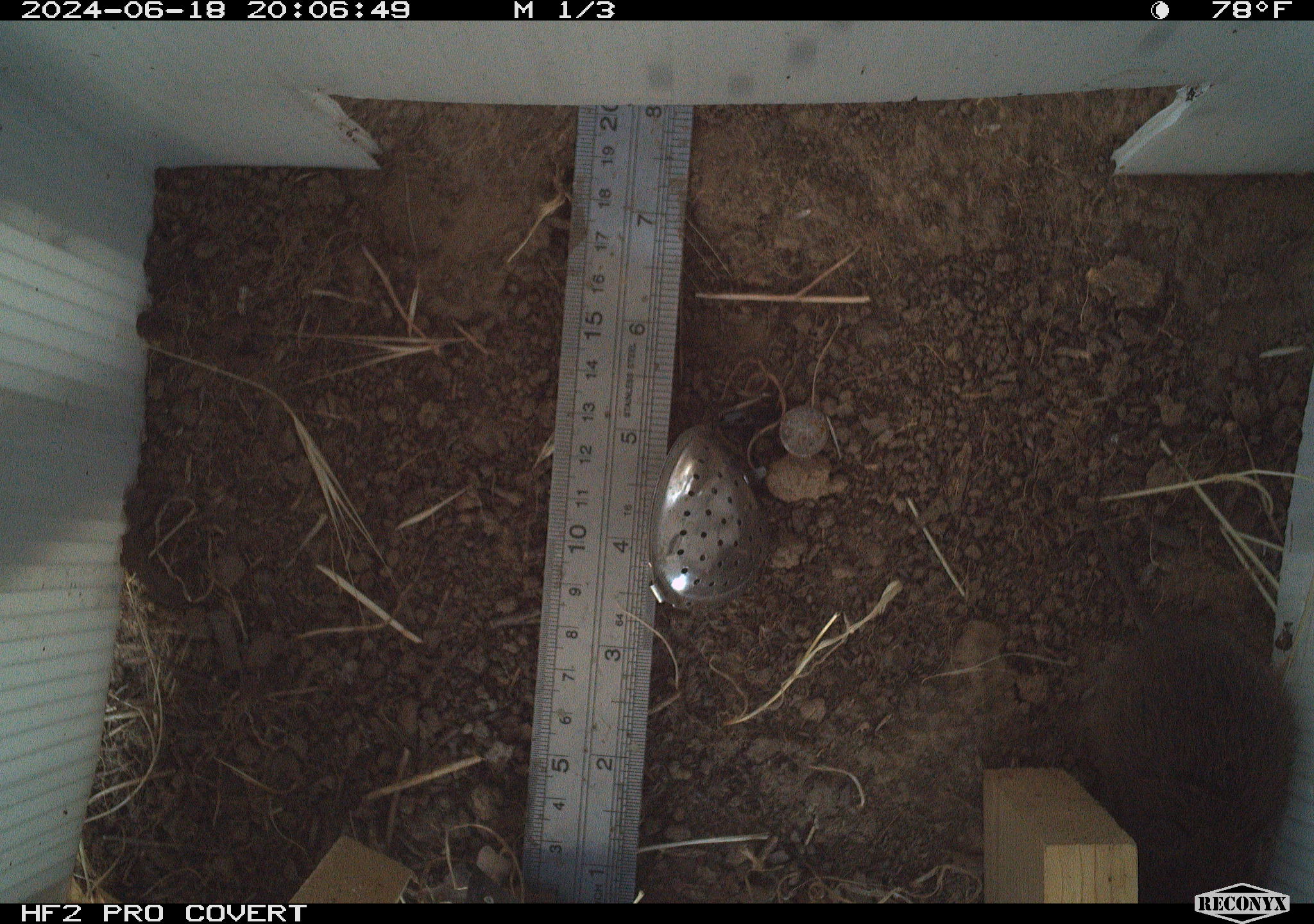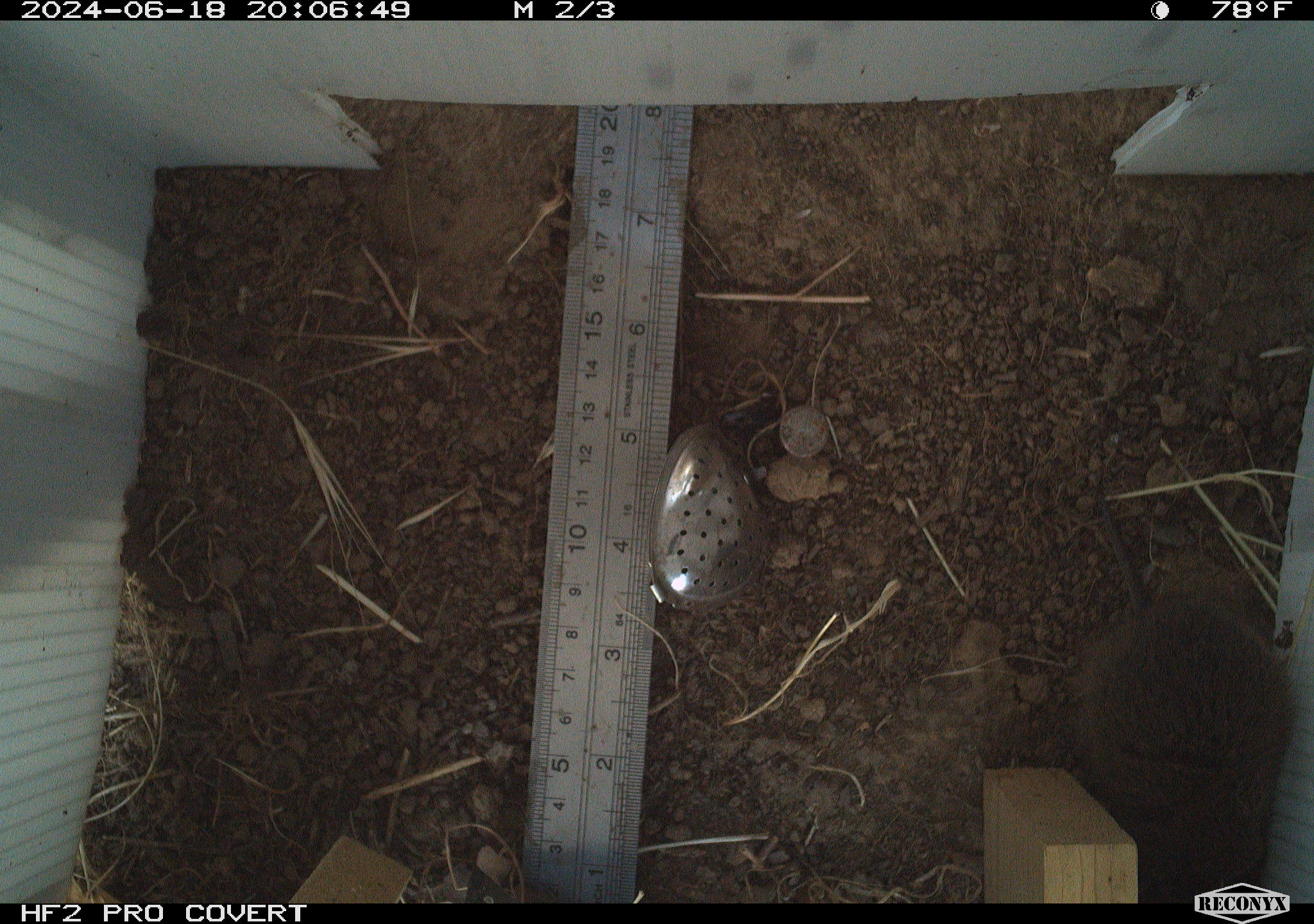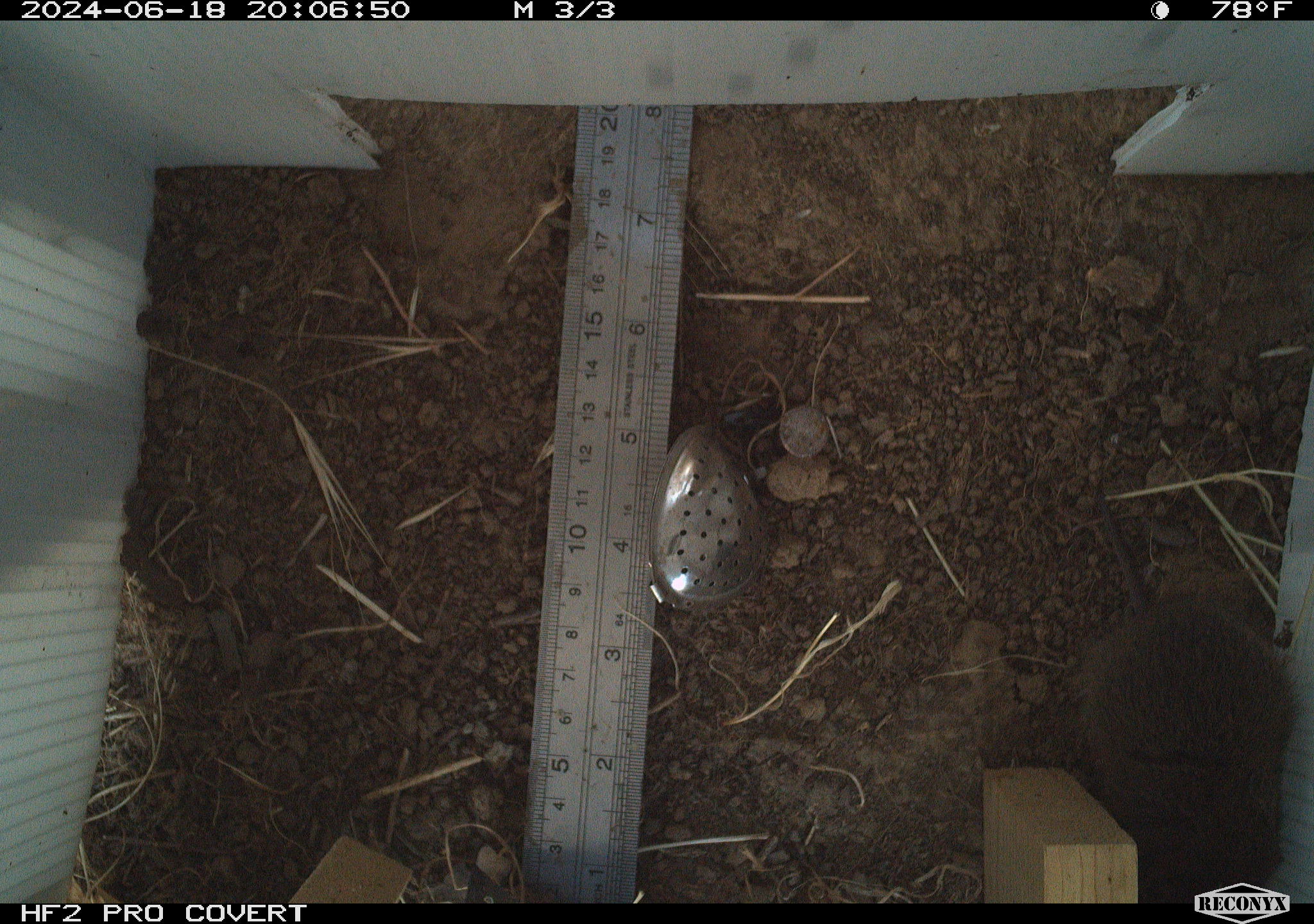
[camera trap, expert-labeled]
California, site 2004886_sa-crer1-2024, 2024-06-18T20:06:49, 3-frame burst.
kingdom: Animalia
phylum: Chordata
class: Mammalia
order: Rodentia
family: Cricetidae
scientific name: Arvicolinae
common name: voles, lemmings, and muskrats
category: arvicolinae subfamily